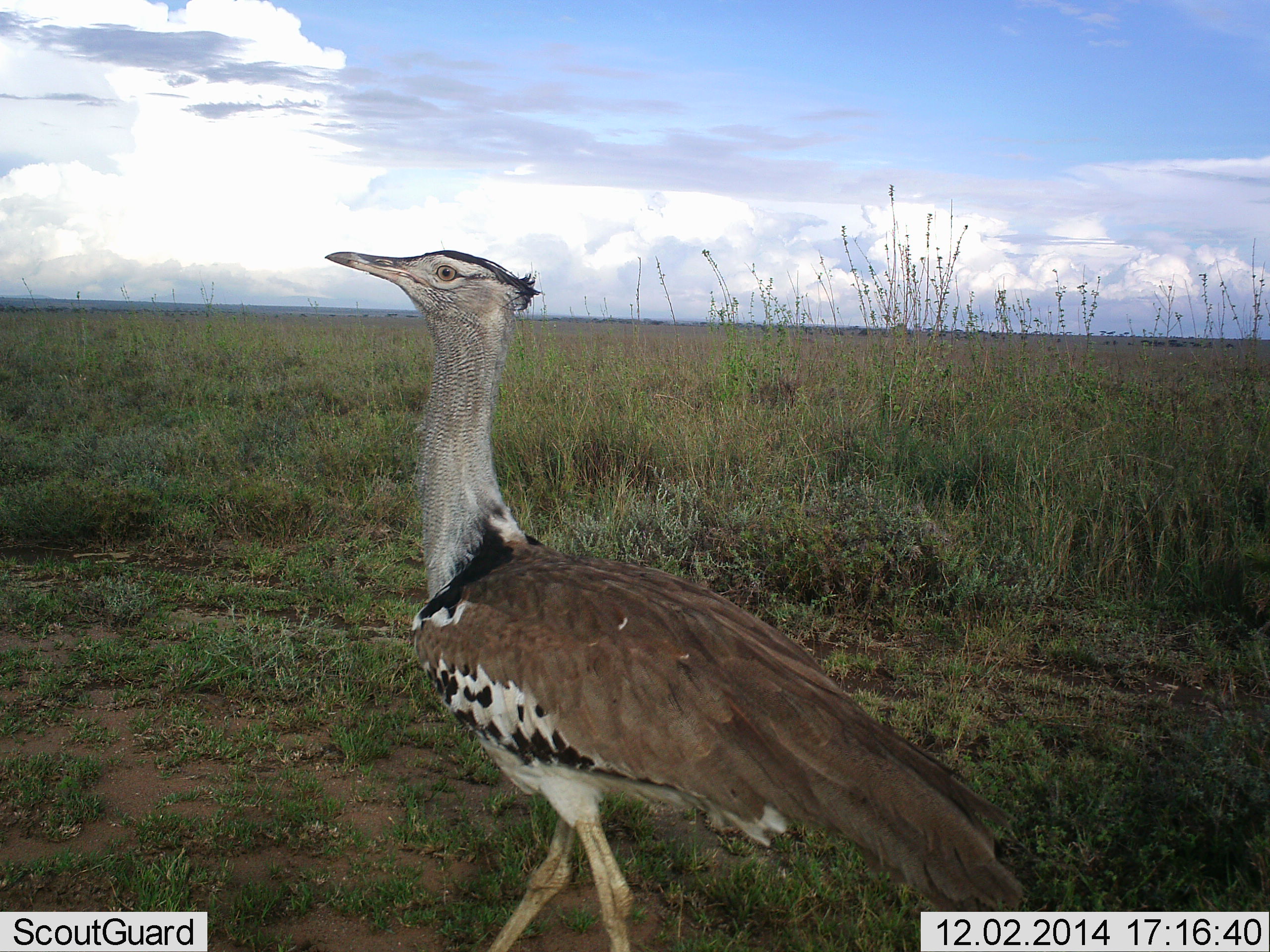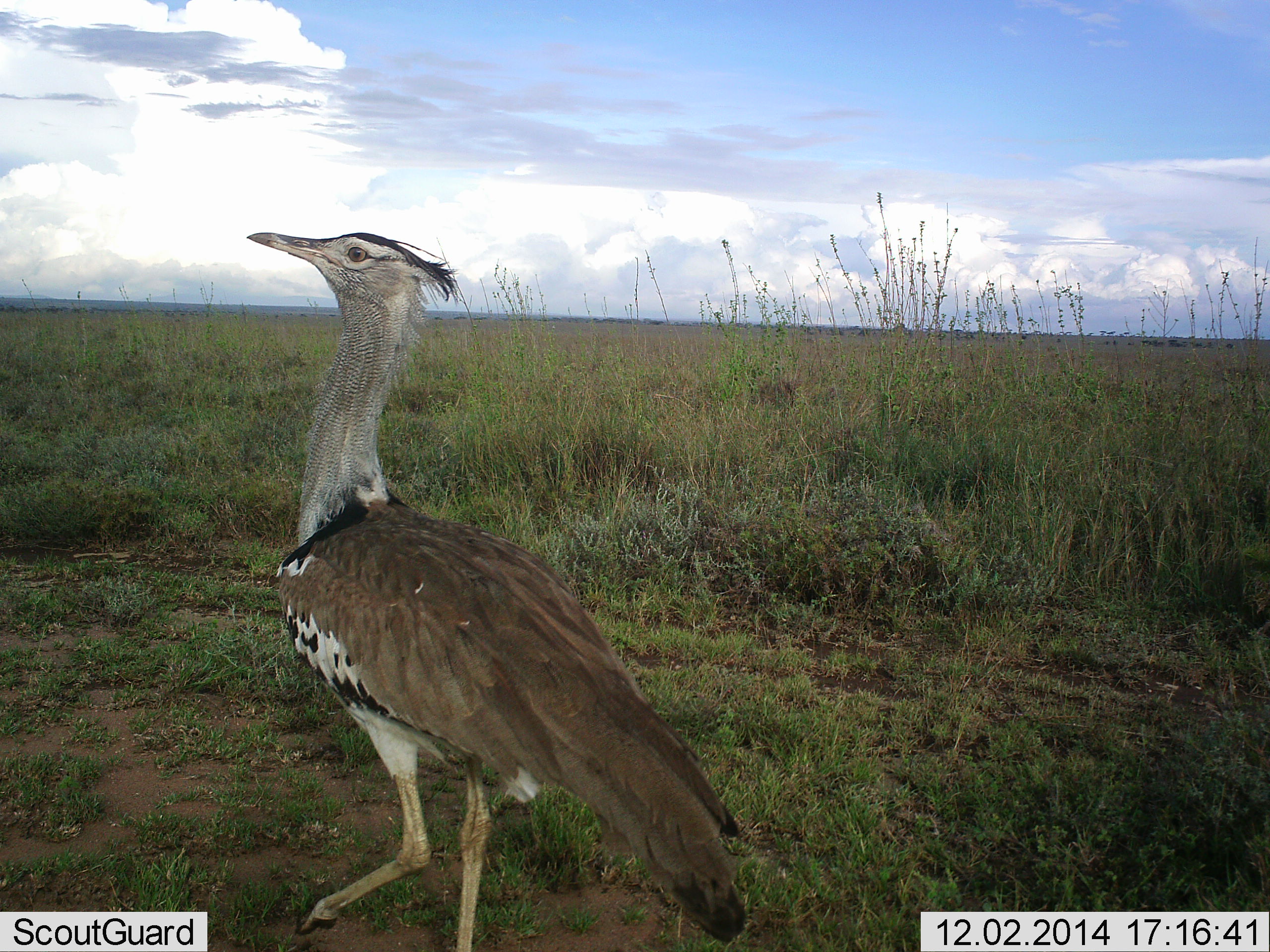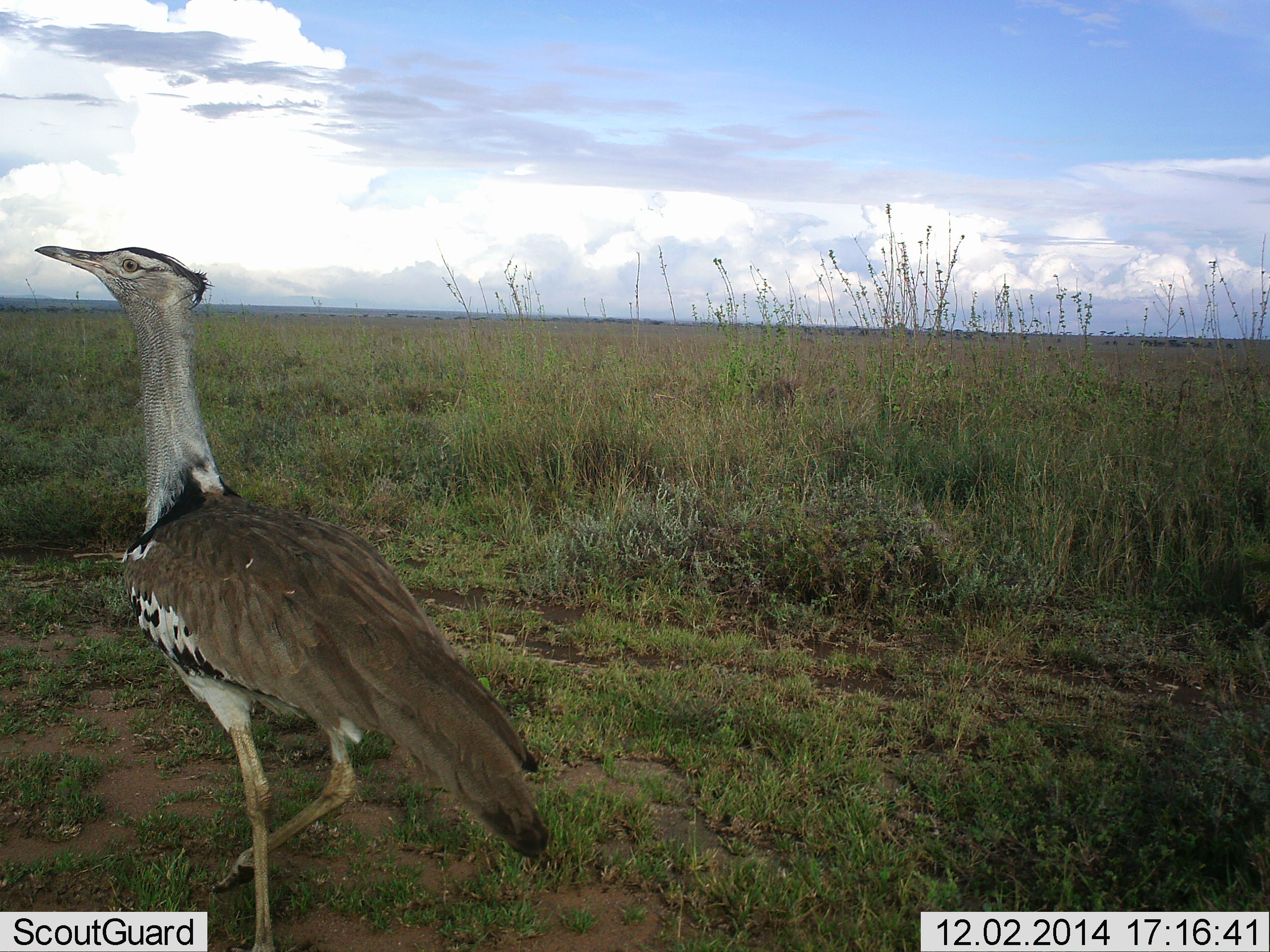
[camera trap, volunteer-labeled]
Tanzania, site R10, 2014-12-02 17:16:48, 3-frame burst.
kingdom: Animalia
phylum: Chordata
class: Aves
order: Otidiformes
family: Otididae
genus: Ardeotis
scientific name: Ardeotis kori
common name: kori bustard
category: koribustard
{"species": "koribustard (kori bustard) (Ardeotis kori)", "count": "1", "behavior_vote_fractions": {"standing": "30%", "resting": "0%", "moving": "90%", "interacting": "10%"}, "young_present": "0%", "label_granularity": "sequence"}